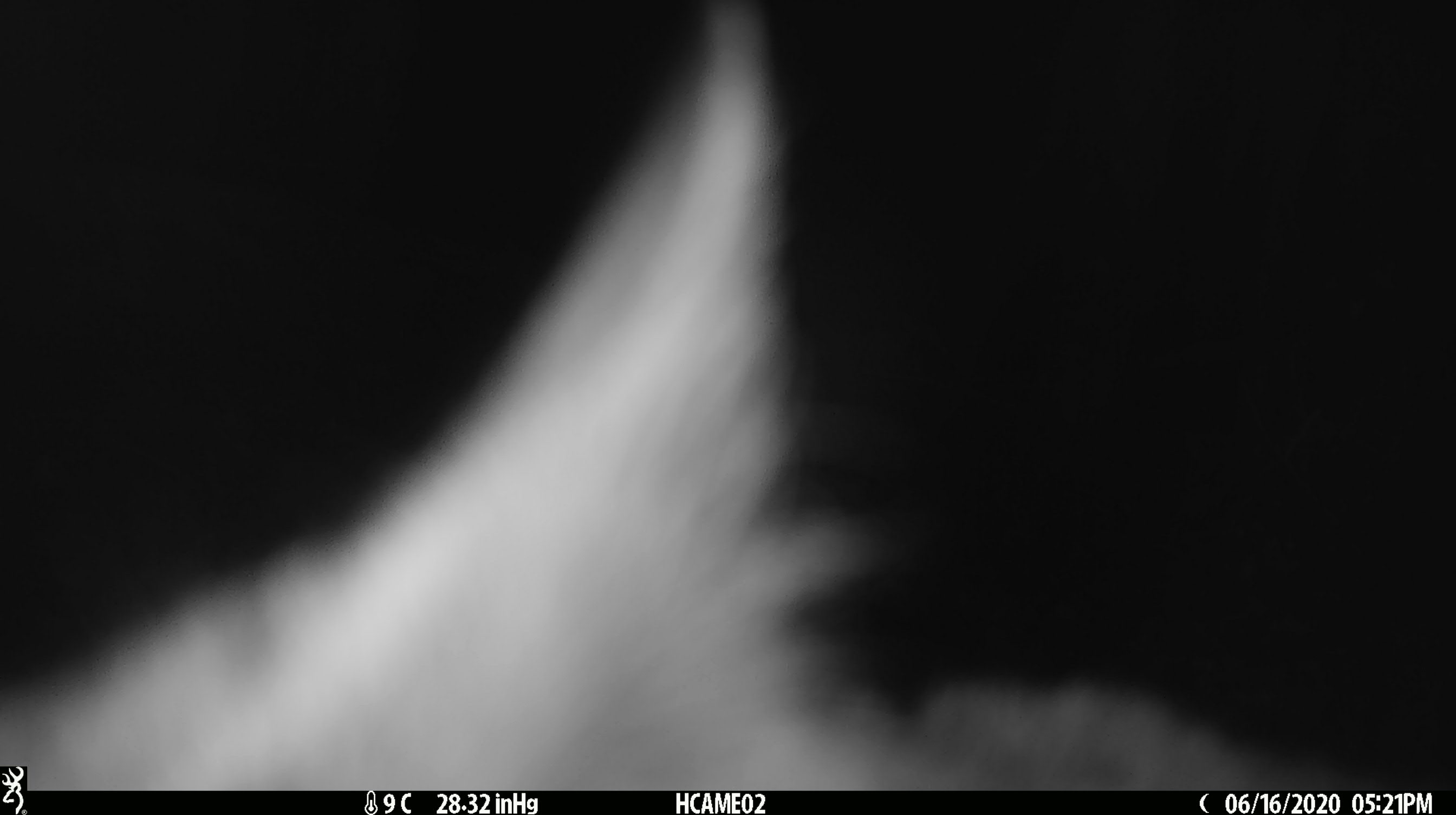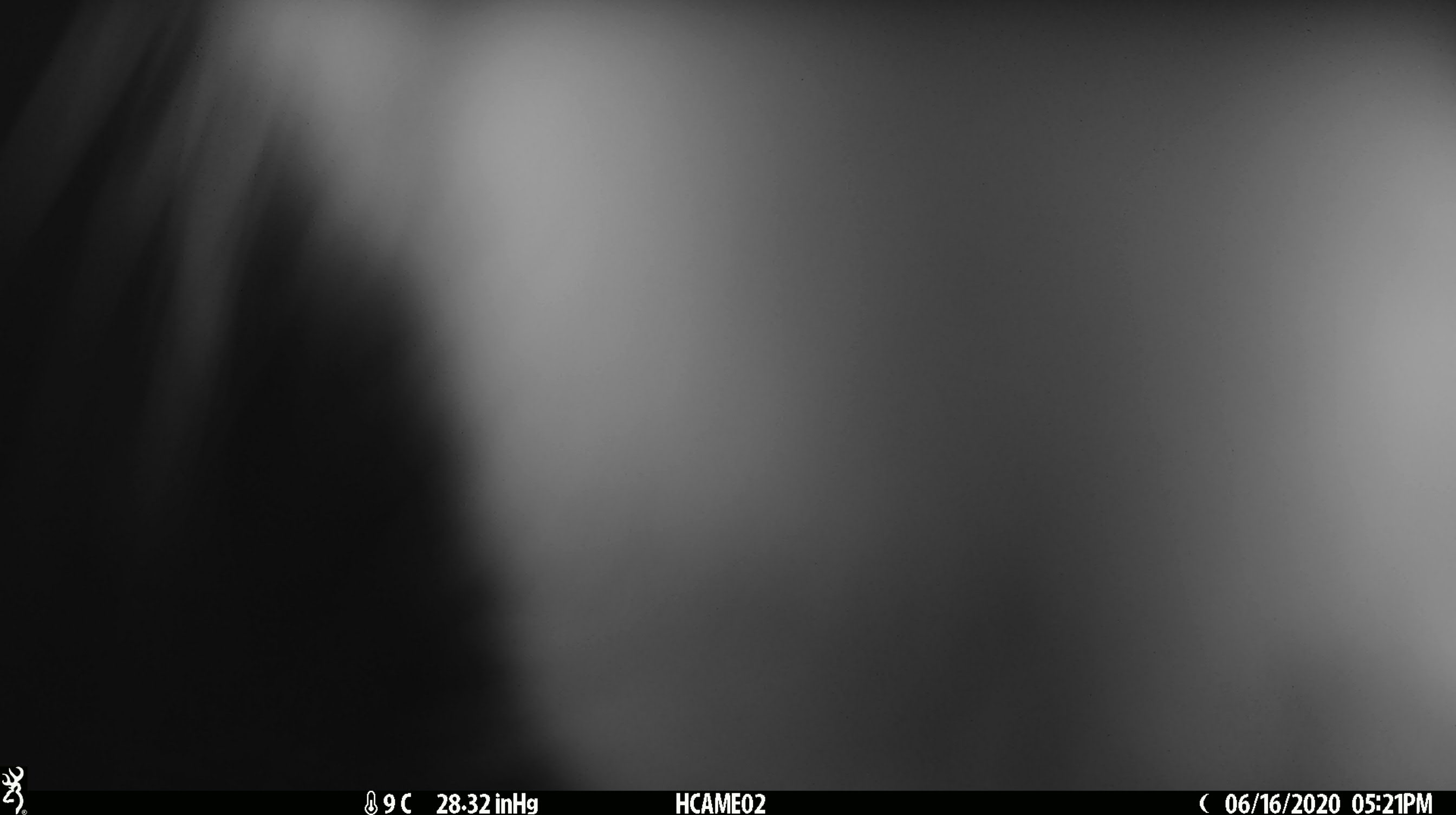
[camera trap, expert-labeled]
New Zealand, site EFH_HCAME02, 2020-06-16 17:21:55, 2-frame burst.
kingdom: Animalia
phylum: Chordata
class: Mammalia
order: Carnivora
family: Felidae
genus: Felis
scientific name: Felis catus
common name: domestic cat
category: cat